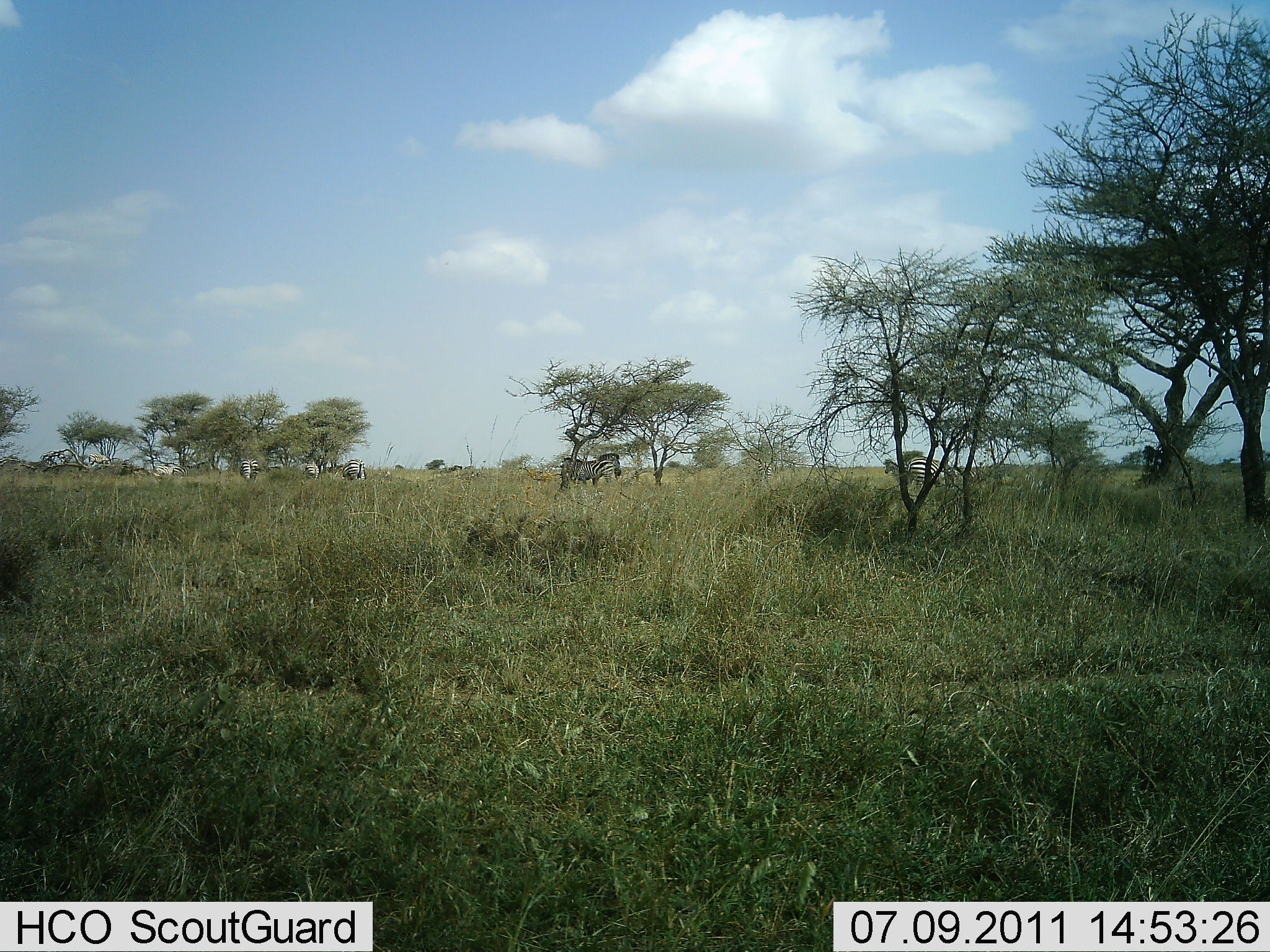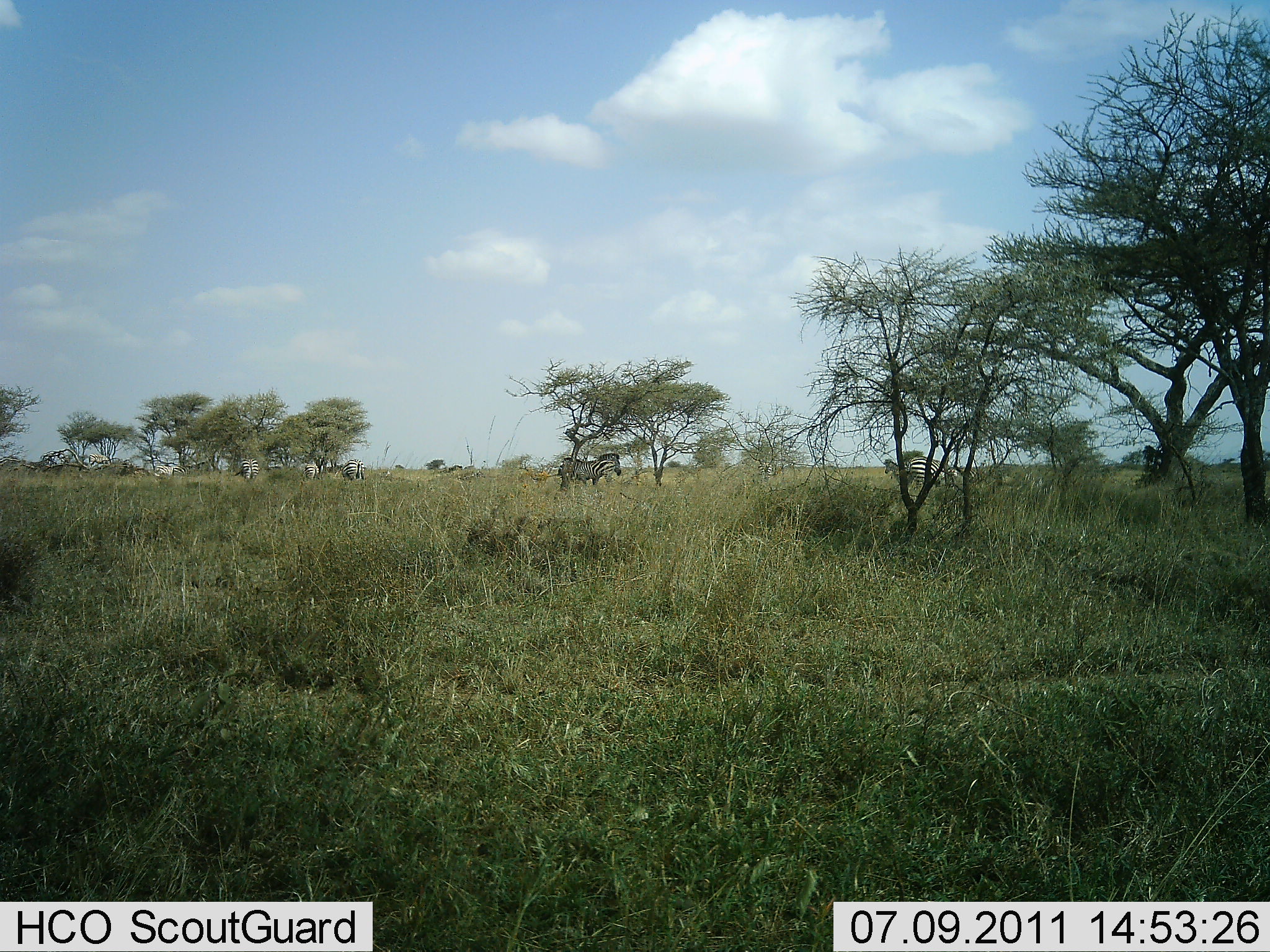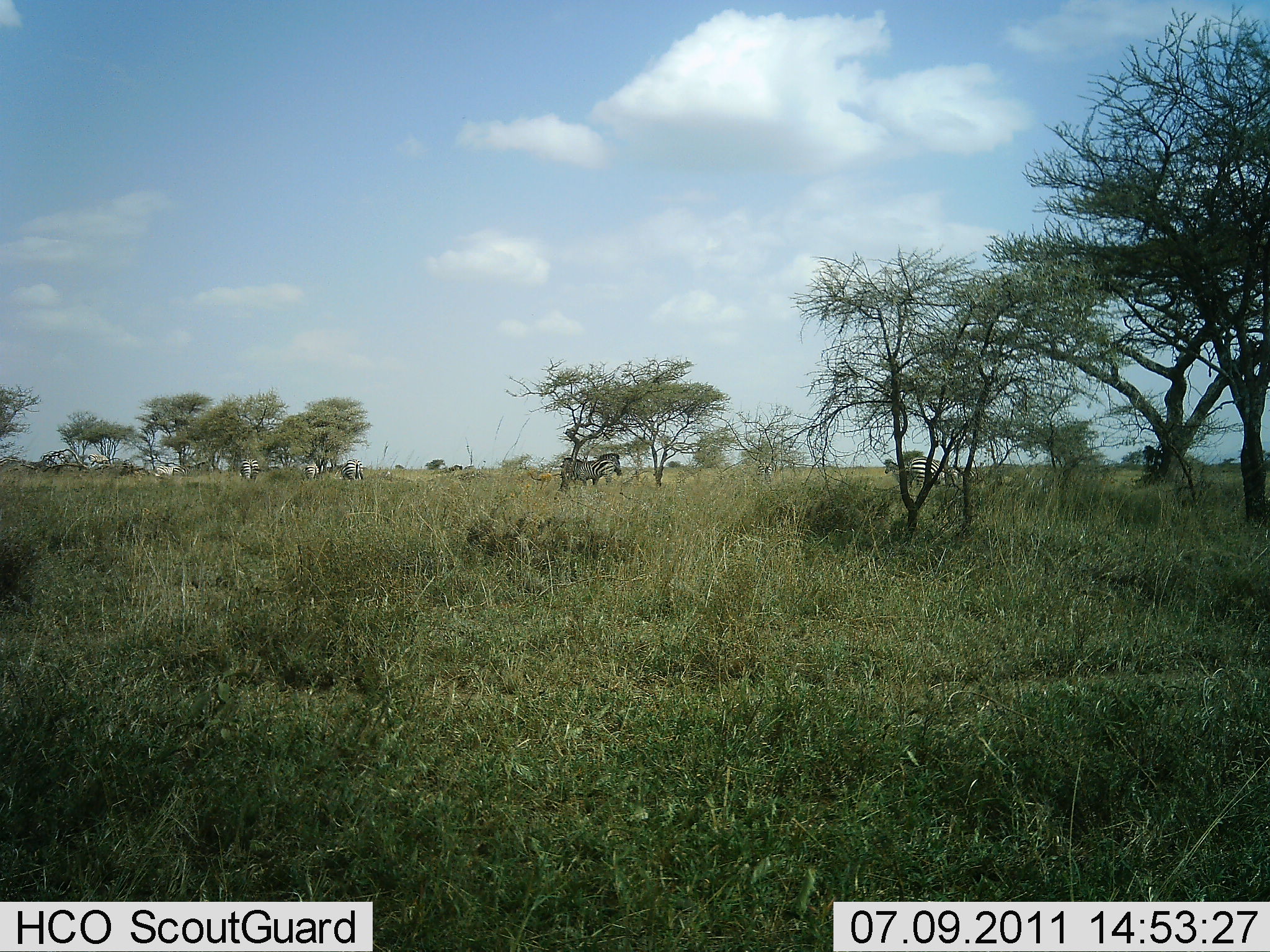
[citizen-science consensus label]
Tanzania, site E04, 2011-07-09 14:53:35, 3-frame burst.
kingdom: Animalia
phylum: Chordata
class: Mammalia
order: Perissodactyla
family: Equidae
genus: Equus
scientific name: Equus quagga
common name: plains zebra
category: zebra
Zebra (plains zebra) (Equus quagga), count 5. Behavior (volunteer vote fractions): standing 85%, resting 0%, moving 8%, interacting 0%. Young present (vote fraction): 0%. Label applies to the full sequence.